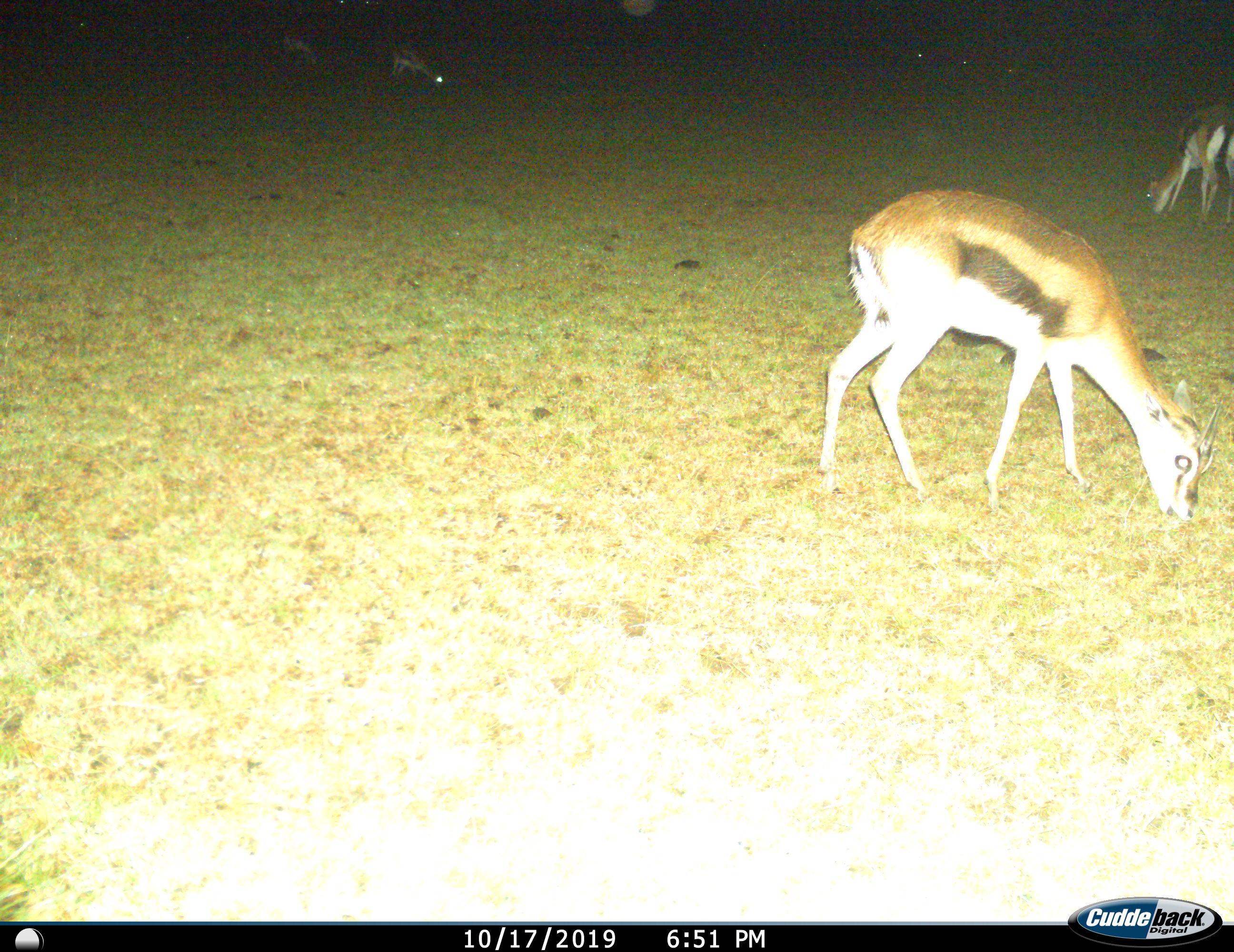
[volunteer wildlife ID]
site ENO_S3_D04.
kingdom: Animalia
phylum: Chordata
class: Mammalia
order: Artiodactyla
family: Bovidae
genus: Eudorcas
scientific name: Eudorcas thomsonii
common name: thomson's gazelle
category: gazellethomsons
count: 4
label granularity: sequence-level